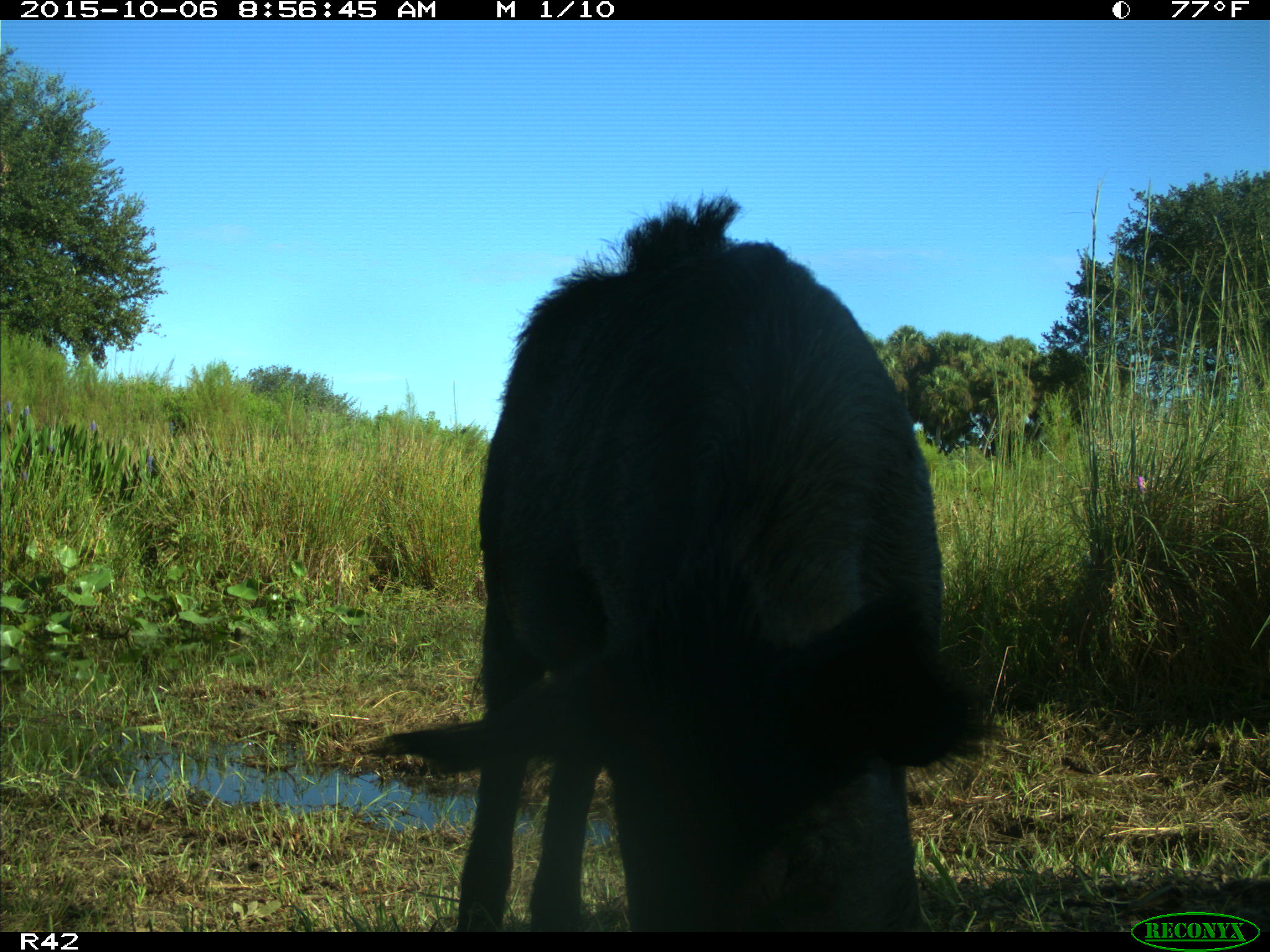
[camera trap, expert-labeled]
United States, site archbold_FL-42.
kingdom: Animalia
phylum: Chordata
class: Mammalia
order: Artiodactyla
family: Suidae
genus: Sus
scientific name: Sus scrofa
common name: wild boar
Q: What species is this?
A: Sus scrofa (wild boar).